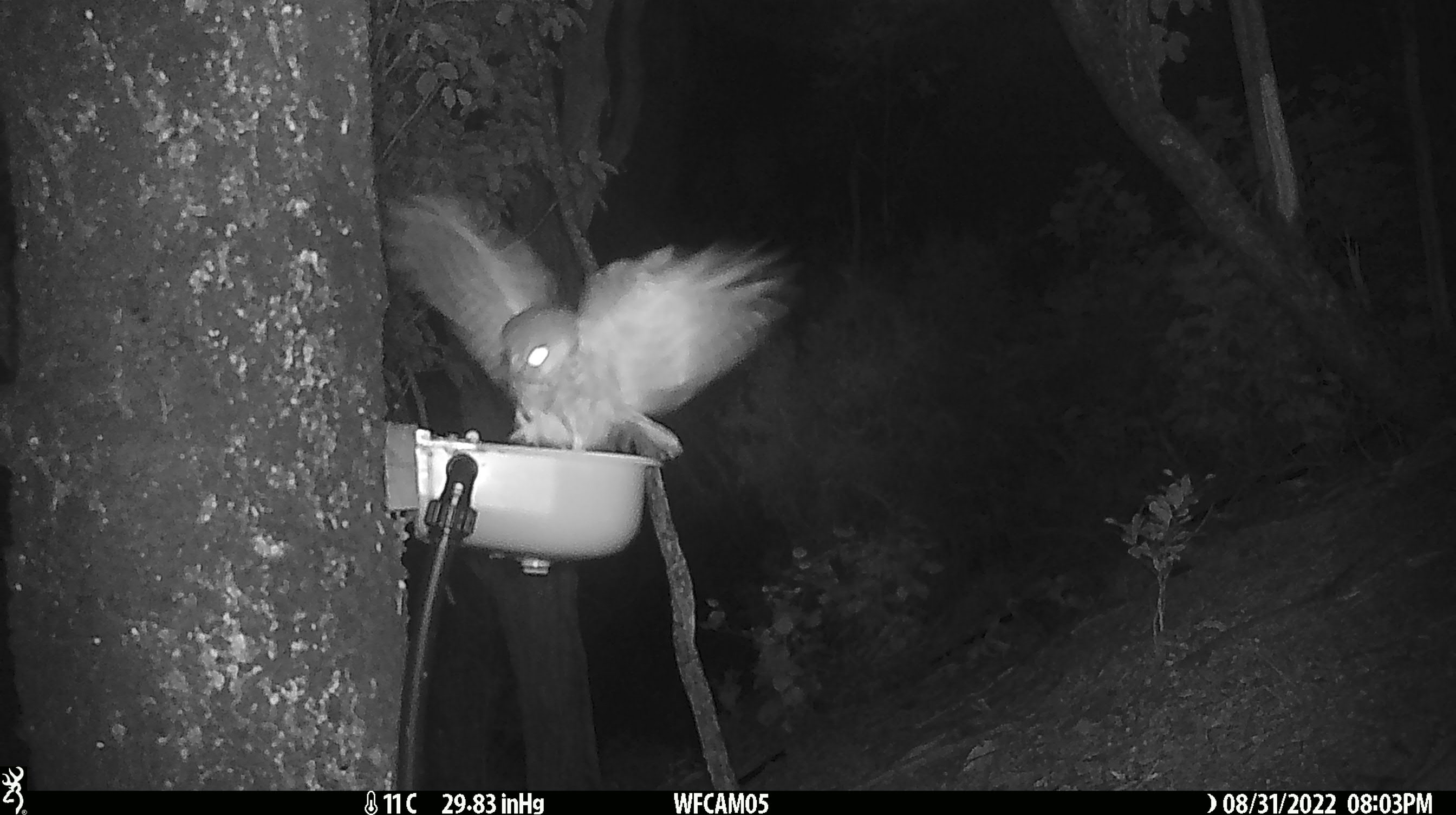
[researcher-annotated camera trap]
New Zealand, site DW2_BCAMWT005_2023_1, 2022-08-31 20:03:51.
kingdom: Animalia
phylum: Chordata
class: Aves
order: Strigiformes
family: Strigidae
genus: Ninox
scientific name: Ninox novaeseelandiae novaeseelandiae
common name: morepork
Morepork (Ninox novaeseelandiae novaeseelandiae).